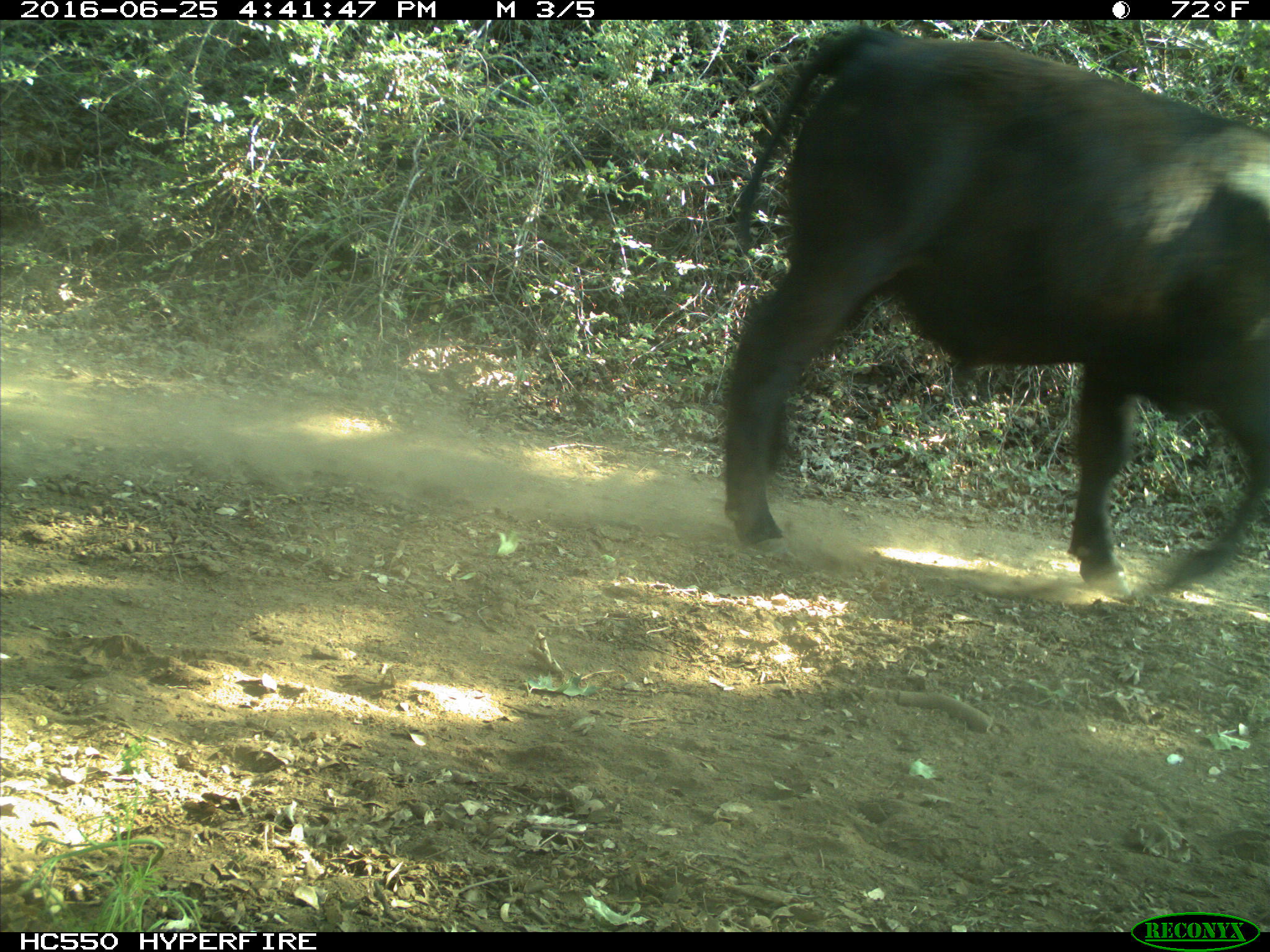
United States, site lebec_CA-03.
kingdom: Animalia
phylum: Chordata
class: Mammalia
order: Artiodactyla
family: Bovidae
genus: Bos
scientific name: Bos taurus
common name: domestic cow